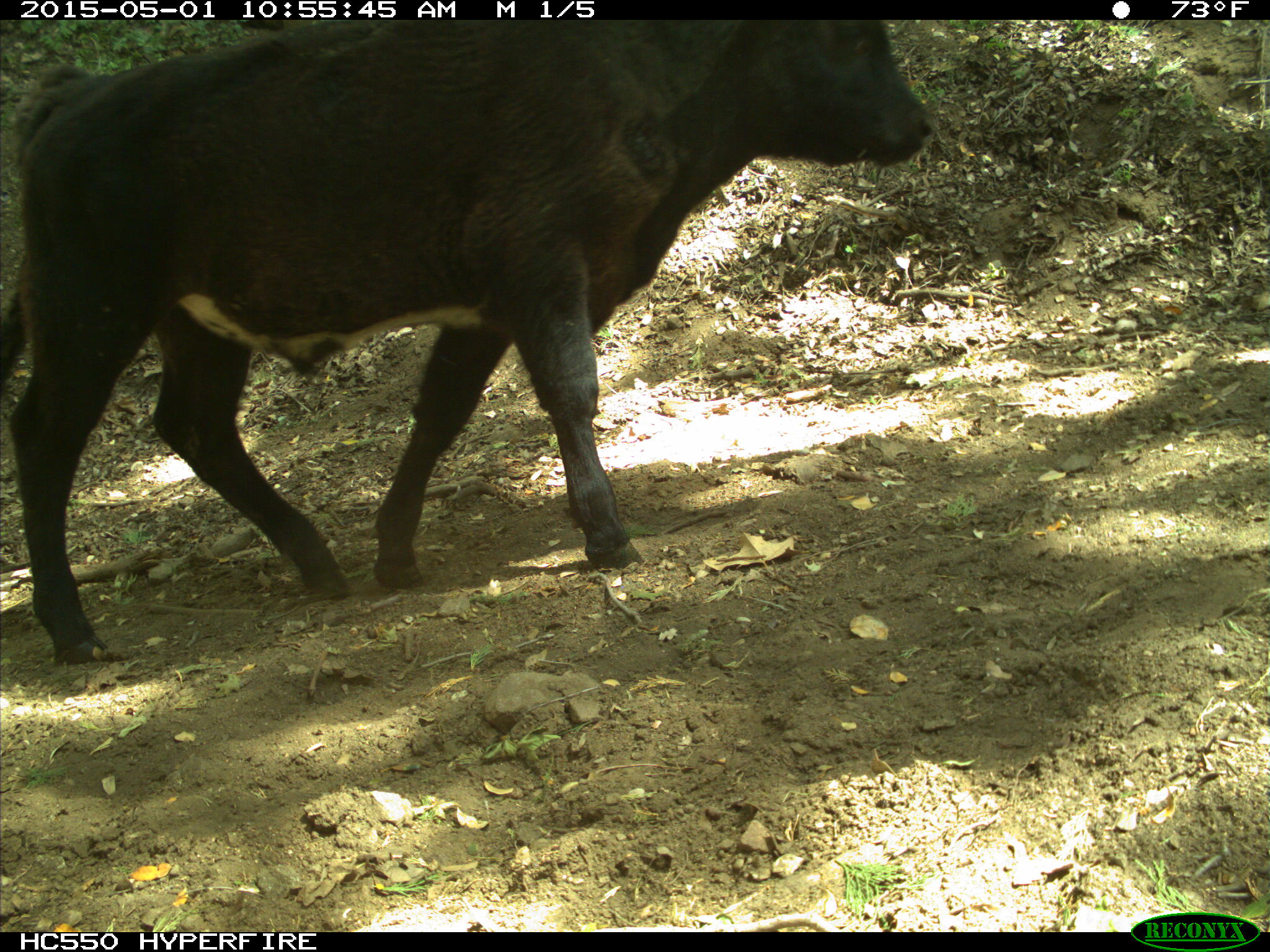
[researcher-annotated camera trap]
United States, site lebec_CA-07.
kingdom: Animalia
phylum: Chordata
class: Mammalia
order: Artiodactyla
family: Bovidae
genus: Bos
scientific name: Bos taurus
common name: domestic cow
Bos taurus (domestic cow).